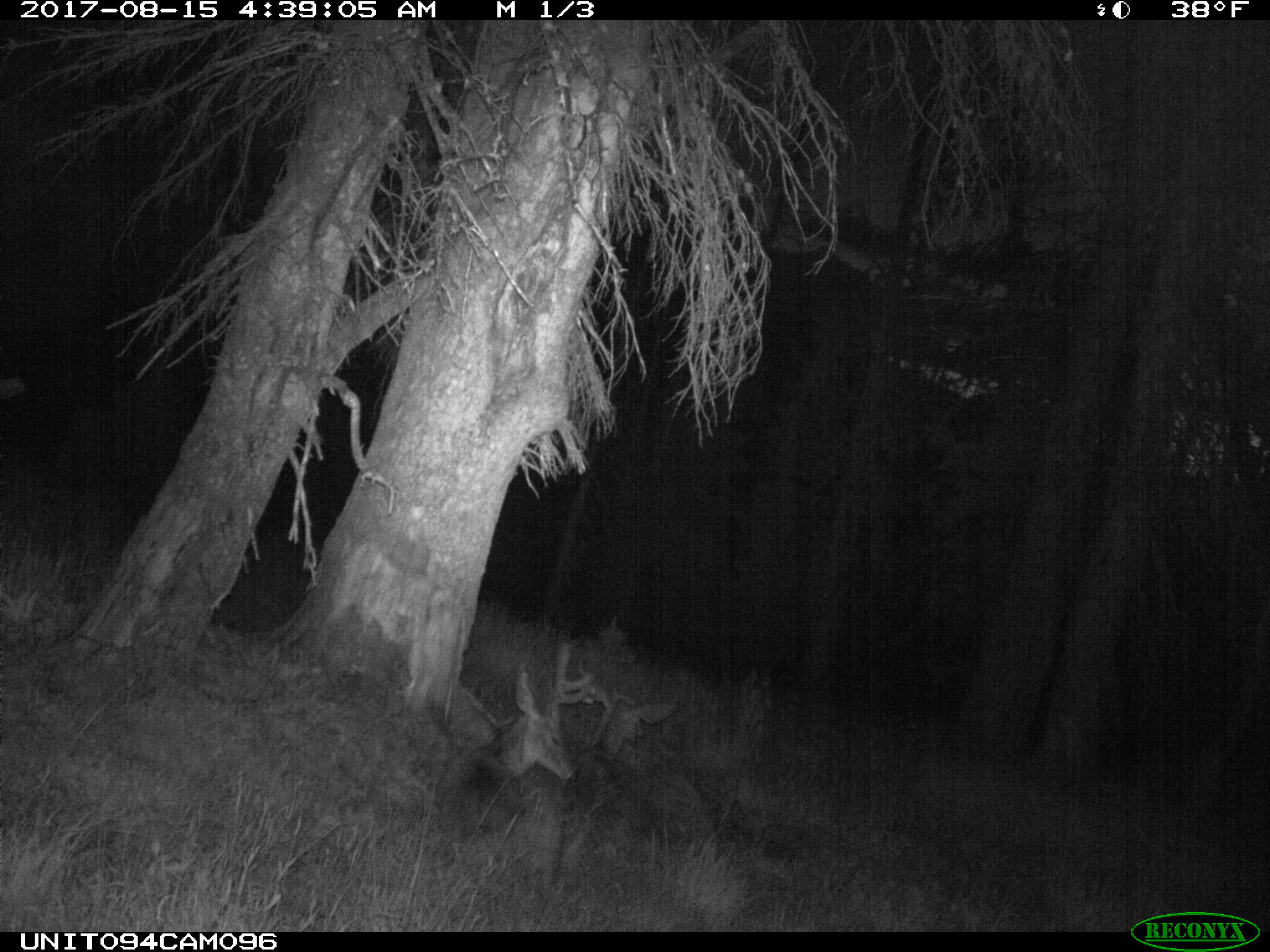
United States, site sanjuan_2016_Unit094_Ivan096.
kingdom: Animalia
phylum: Chordata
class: Mammalia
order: Artiodactyla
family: Cervidae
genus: Odocoileus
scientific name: Odocoileus hemionus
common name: mule deer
Odocoileus hemionus (mule deer).